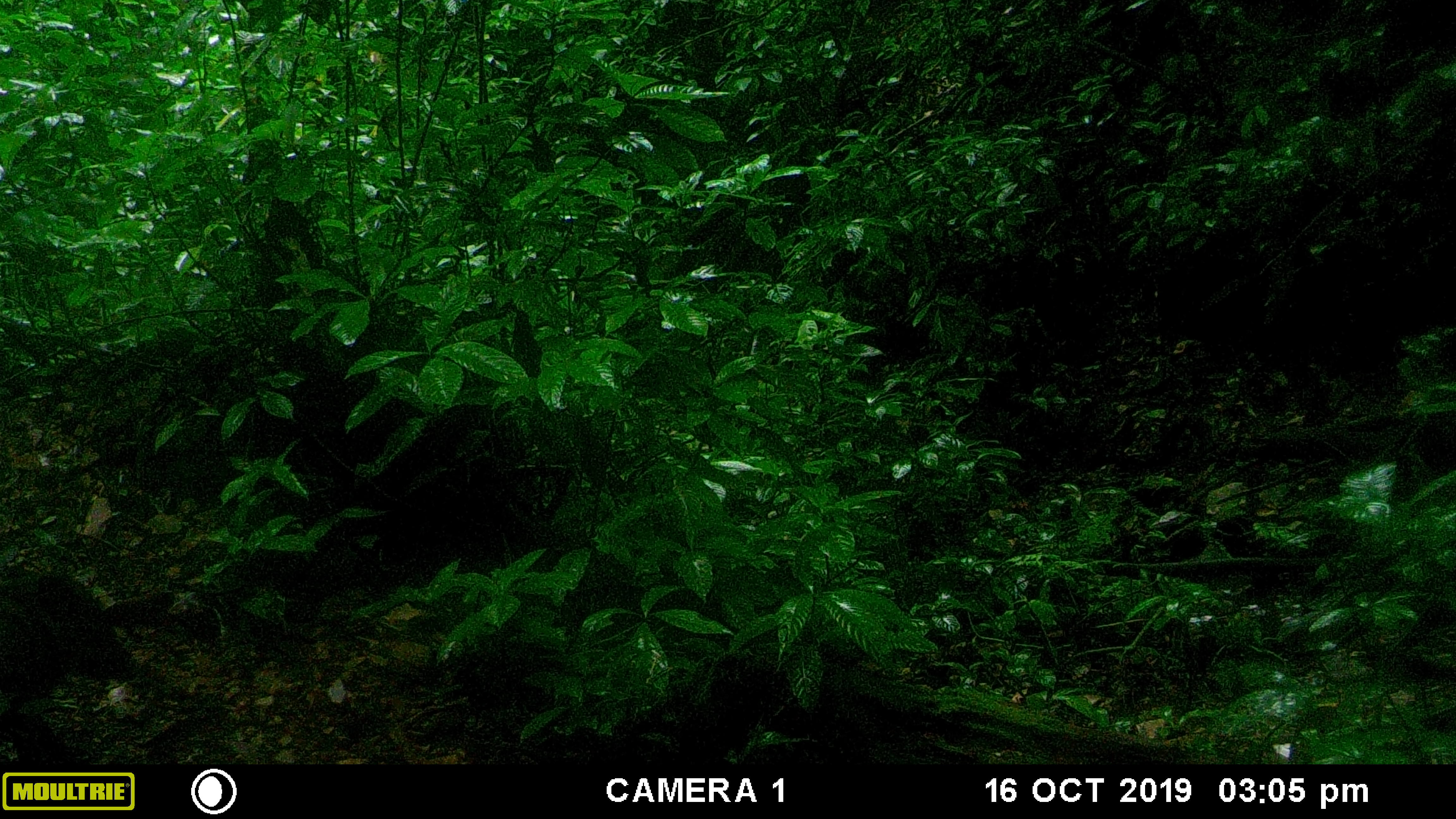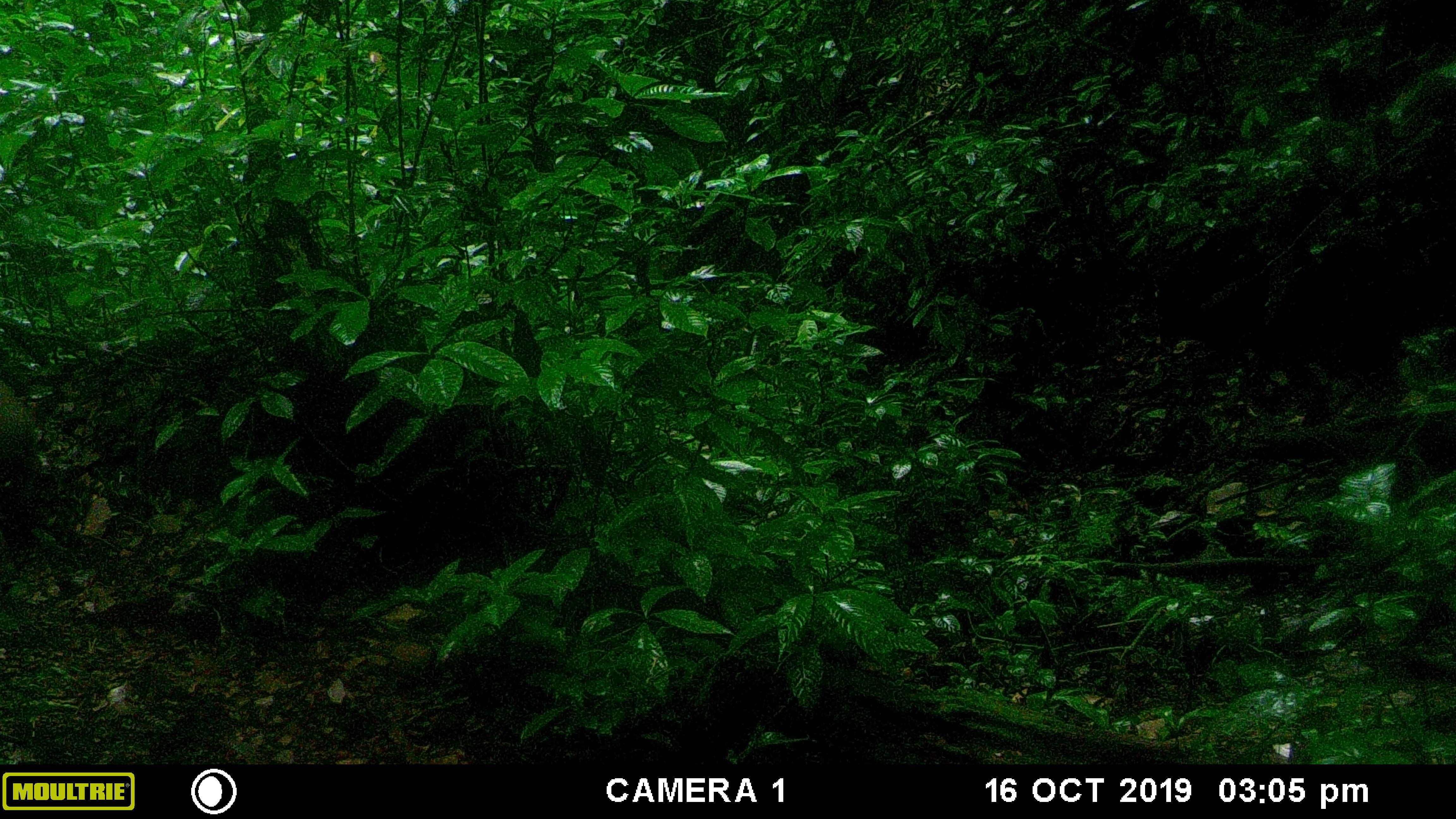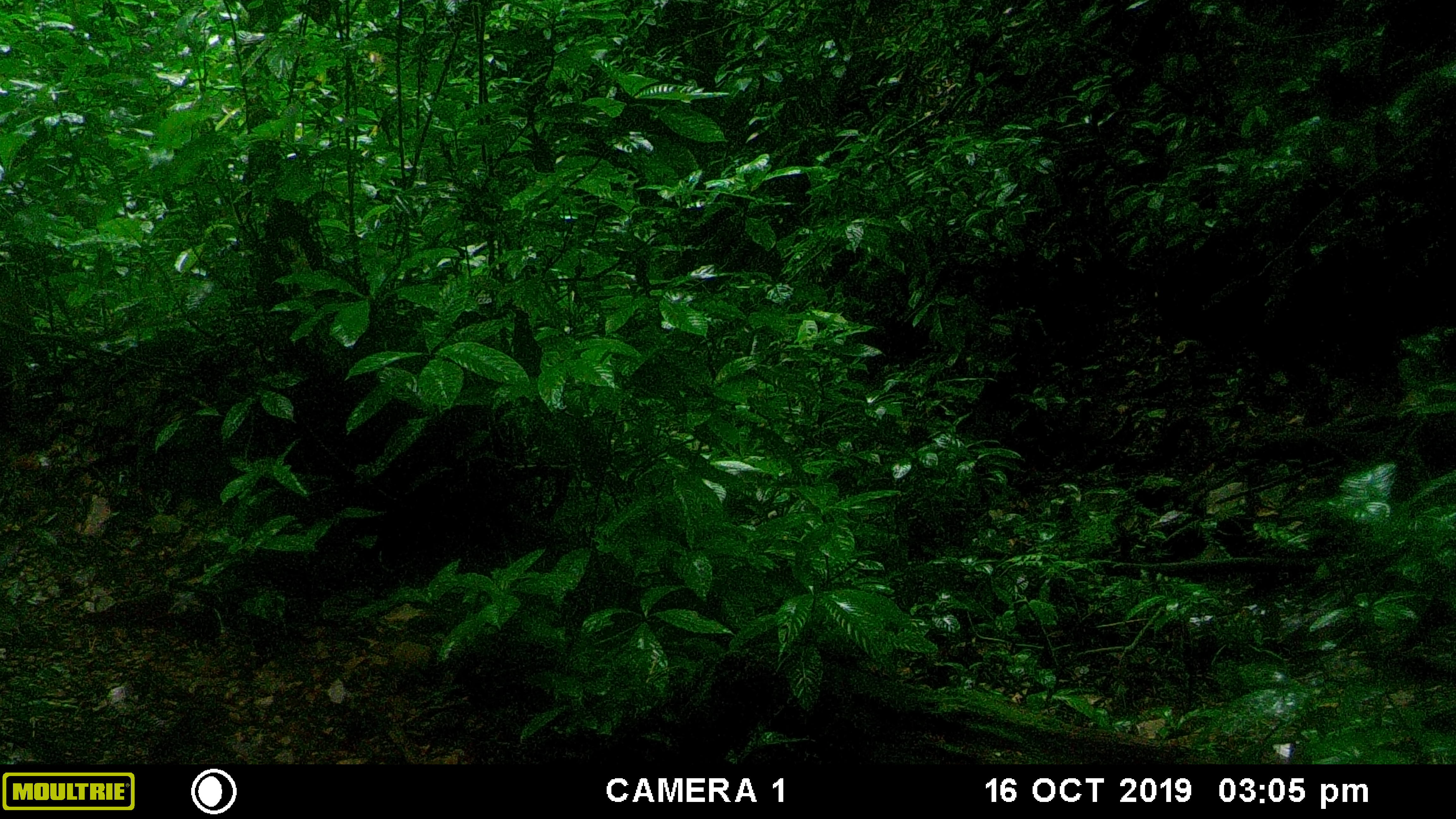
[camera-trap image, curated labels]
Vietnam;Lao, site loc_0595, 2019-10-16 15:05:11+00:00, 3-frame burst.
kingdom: Animalia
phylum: Chordata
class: Mammalia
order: Artiodactyla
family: Suidae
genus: Sus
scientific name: Sus scrofa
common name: eurasian wild pig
Eurasian wild pig (Sus scrofa). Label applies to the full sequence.